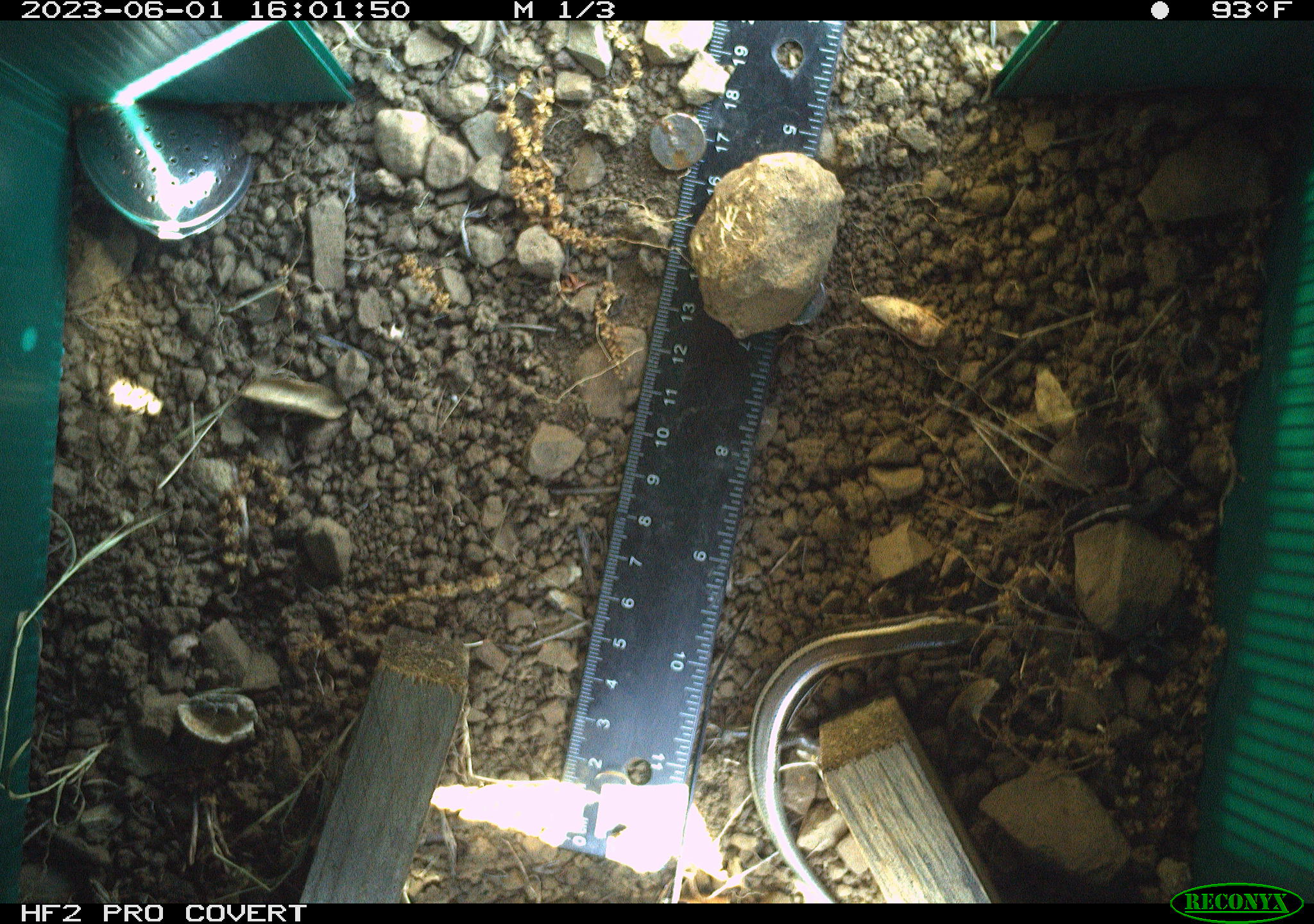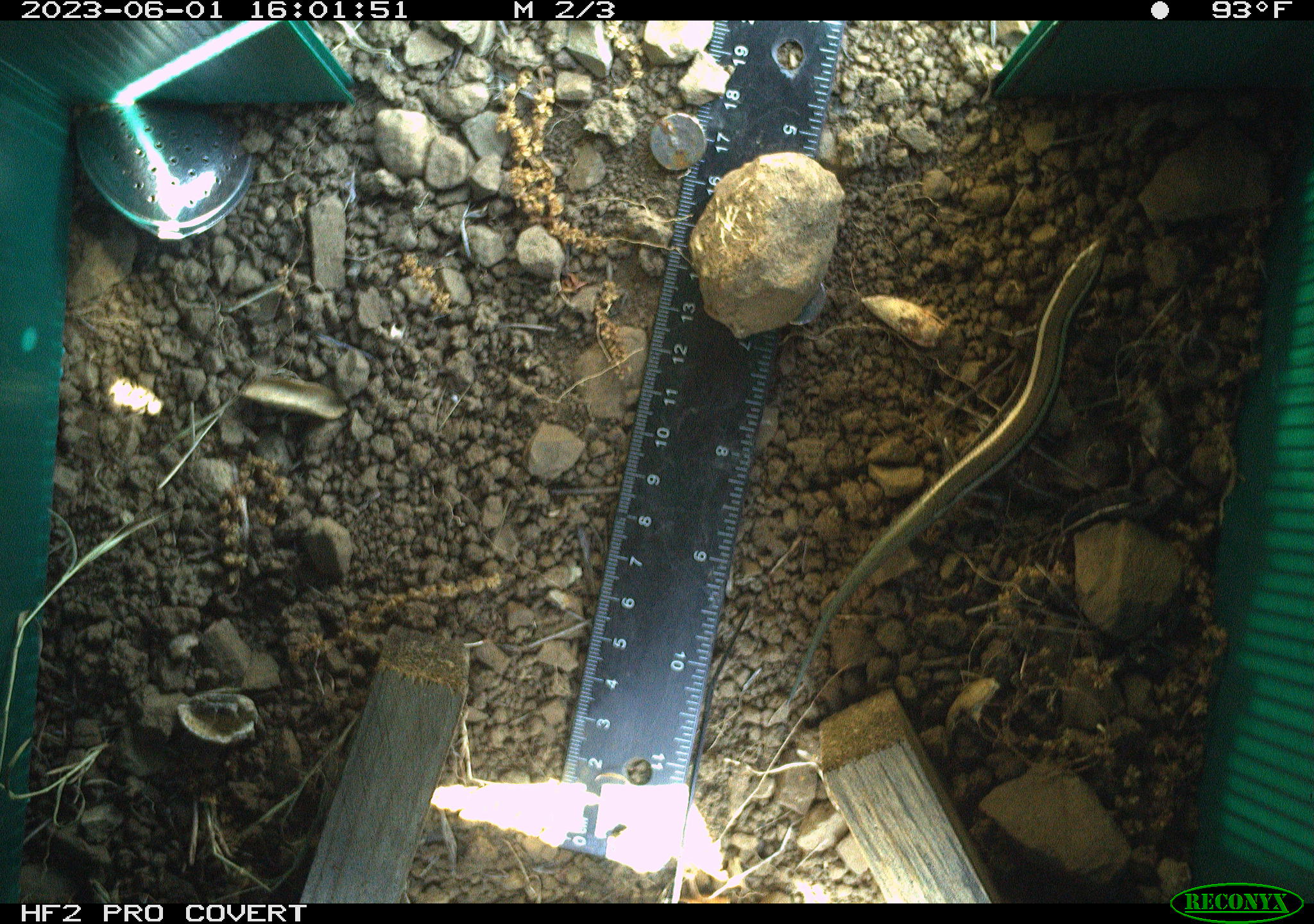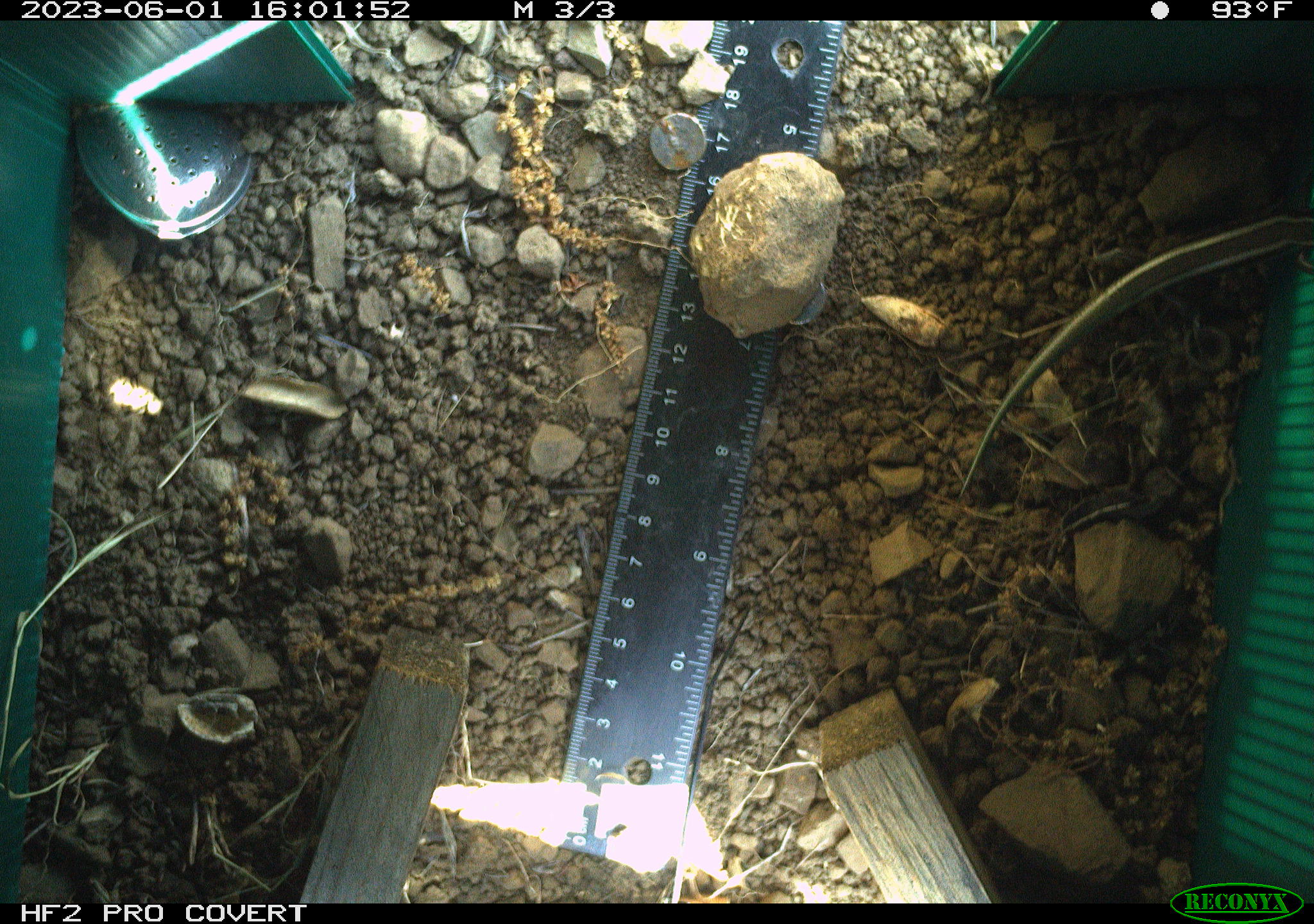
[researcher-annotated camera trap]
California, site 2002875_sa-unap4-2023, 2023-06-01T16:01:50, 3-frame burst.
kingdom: Animalia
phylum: Chordata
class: Reptilia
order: Squamata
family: Scincidae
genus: Plestiodon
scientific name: Plestiodon skiltonianus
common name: western skink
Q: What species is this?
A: Western skink (Plestiodon skiltonianus).